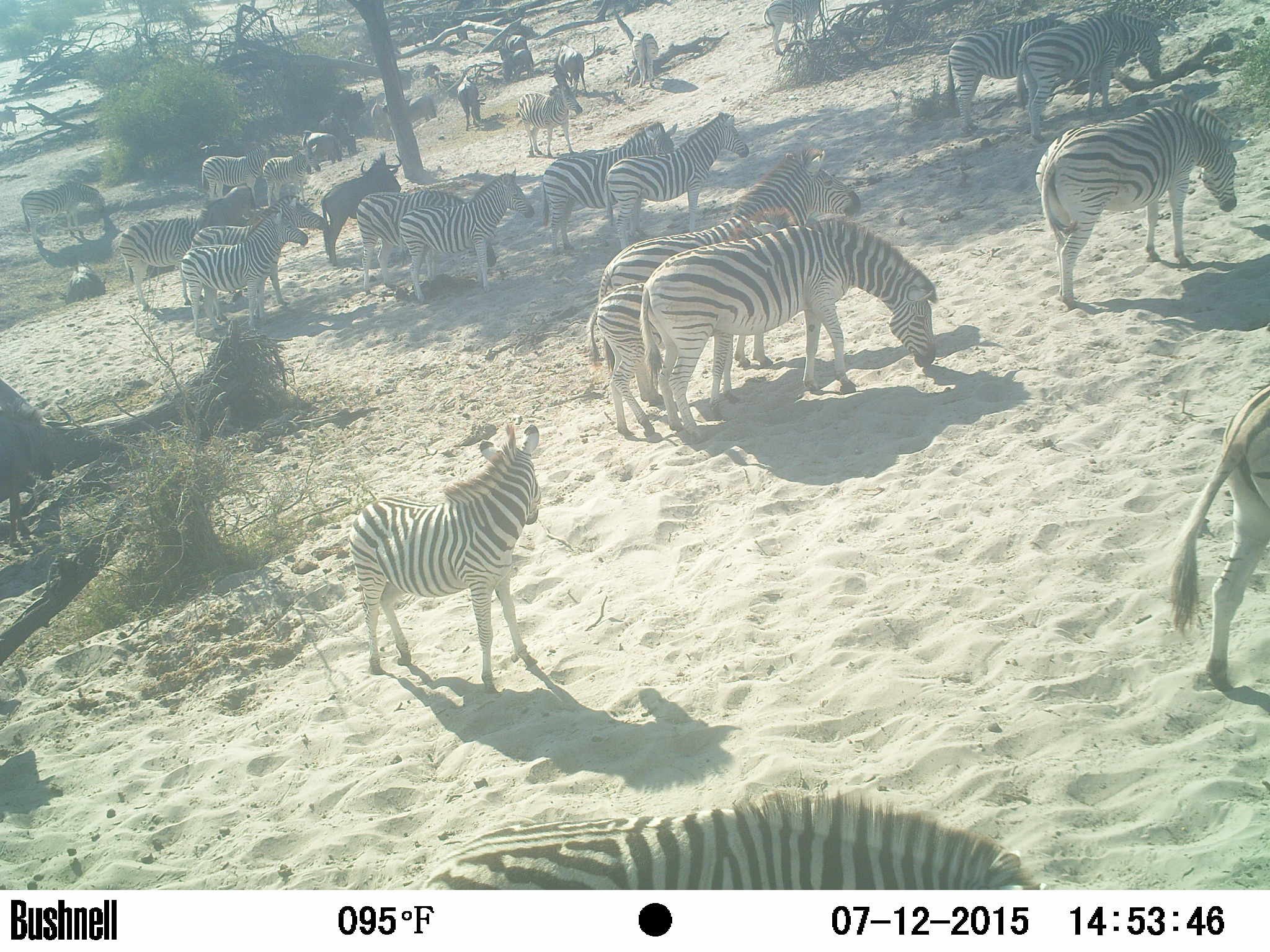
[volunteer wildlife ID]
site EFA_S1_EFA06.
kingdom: Animalia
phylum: Chordata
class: Mammalia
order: Artiodactyla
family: Bovidae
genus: Connochaetes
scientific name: Connochaetes taurinus taurinus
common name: blue wildebeest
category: wildebeestblue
Wildebeestblue (blue wildebeest) (Connochaetes taurinus taurinus), count 11-50. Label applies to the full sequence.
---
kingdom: Animalia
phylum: Chordata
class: Mammalia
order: Perissodactyla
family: Equidae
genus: Equus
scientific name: Equus quagga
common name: plains zebra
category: zebraplains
Zebraplains (plains zebra) (Equus quagga), count 11-50. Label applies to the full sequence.